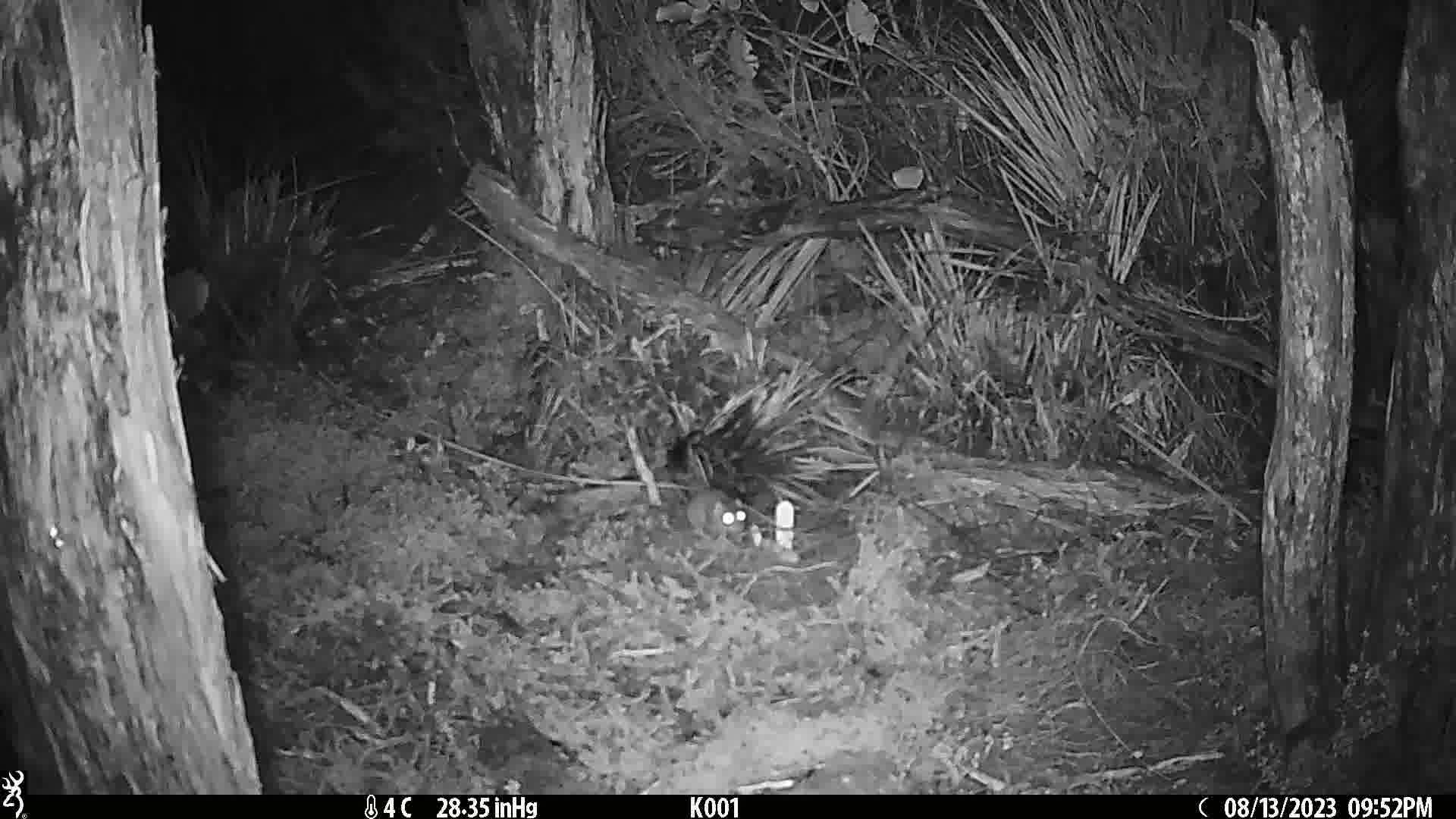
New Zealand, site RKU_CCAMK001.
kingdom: Animalia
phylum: Chordata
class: Mammalia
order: Rodentia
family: Muridae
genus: Rattus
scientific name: Rattus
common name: rat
Rat (Rattus).